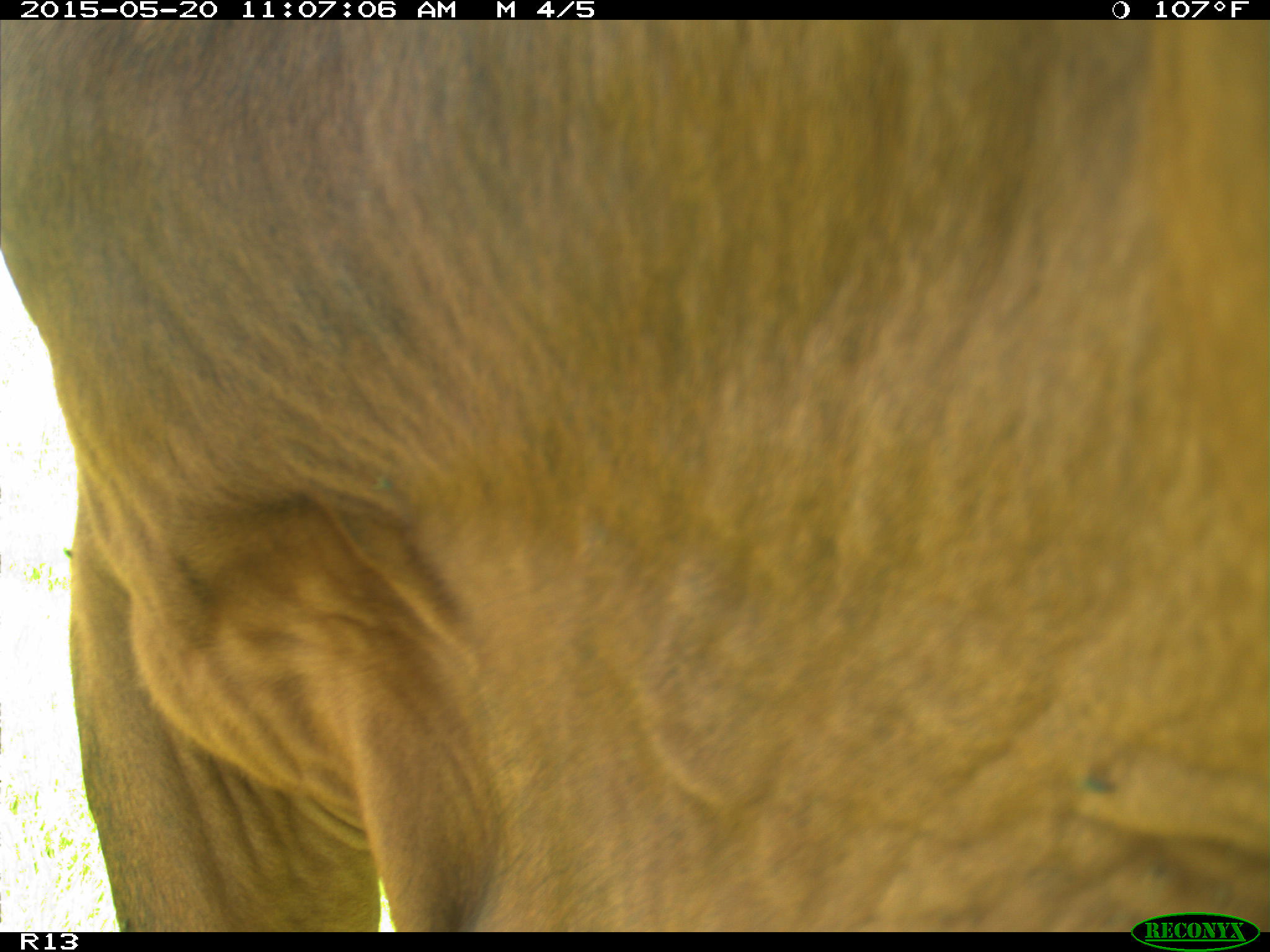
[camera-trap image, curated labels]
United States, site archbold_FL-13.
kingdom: Animalia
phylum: Chordata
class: Mammalia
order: Artiodactyla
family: Bovidae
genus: Bos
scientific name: Bos taurus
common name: domestic cow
Bos taurus (domestic cow).